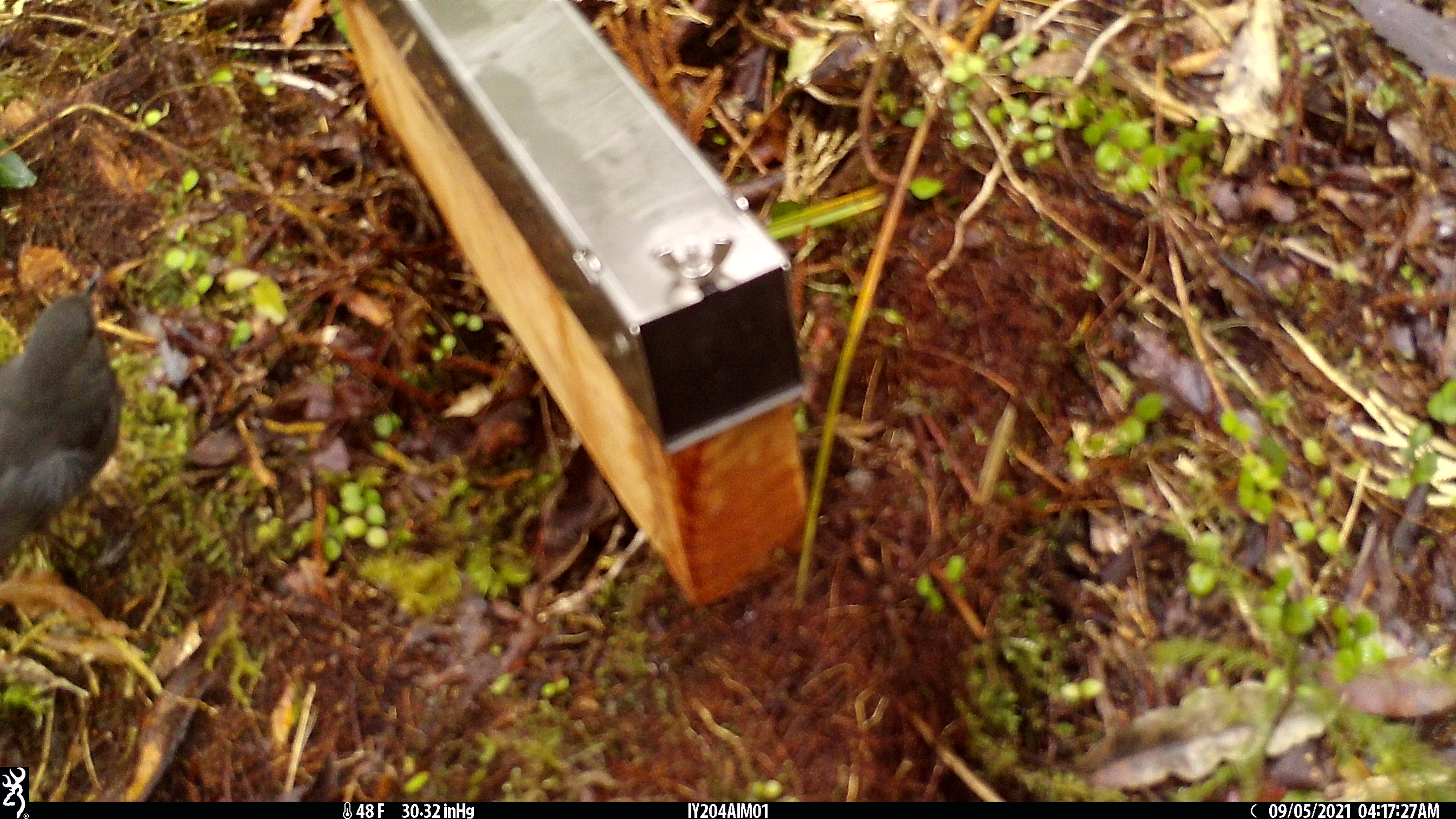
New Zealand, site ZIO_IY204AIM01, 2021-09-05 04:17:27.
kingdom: Animalia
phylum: Chordata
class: Aves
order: Passeriformes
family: Petroicidae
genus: Petroica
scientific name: Petroica australis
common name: new zealand robin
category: robin